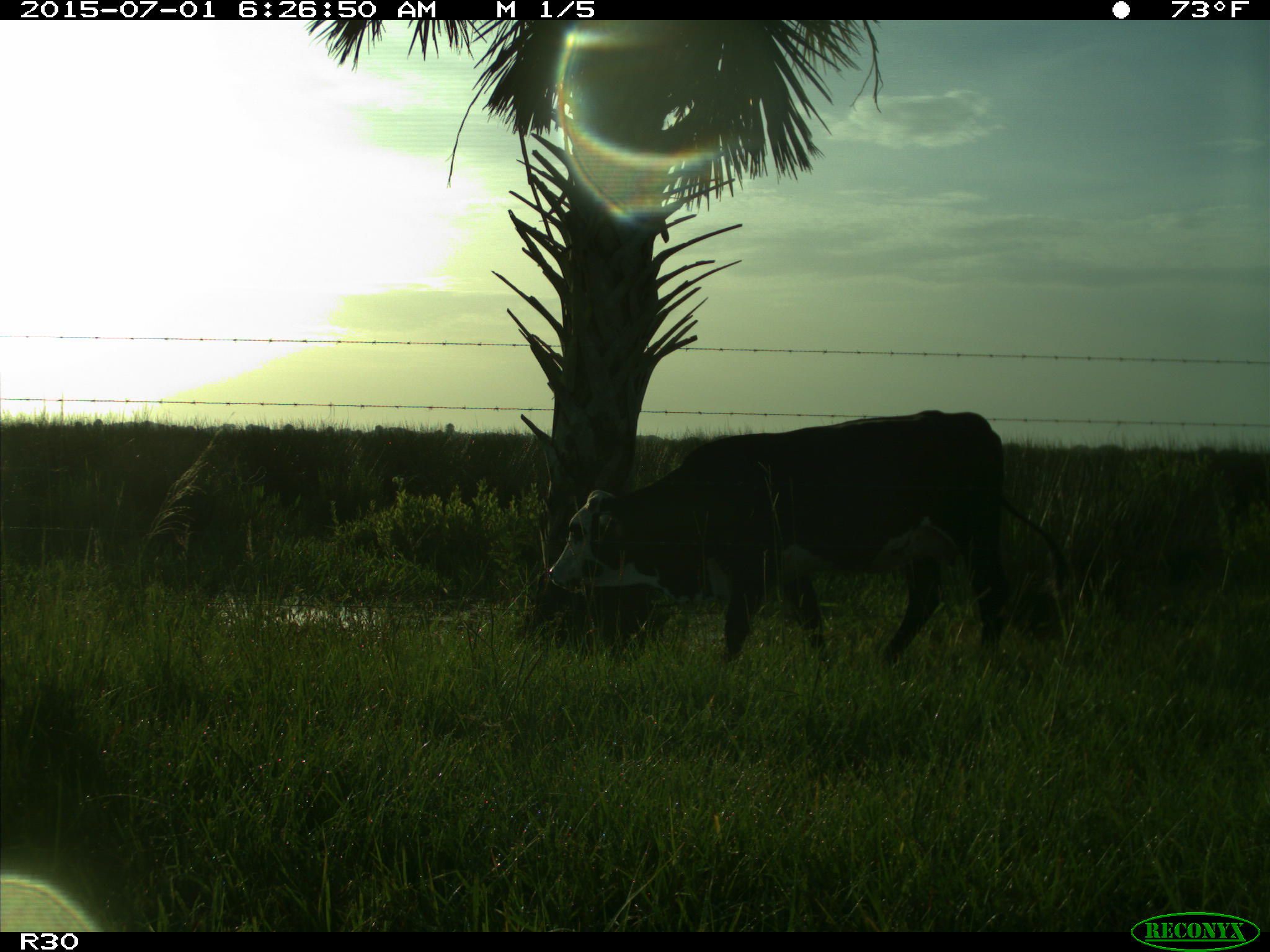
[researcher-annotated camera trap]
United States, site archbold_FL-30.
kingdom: Animalia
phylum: Chordata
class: Mammalia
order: Artiodactyla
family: Bovidae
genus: Bos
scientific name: Bos taurus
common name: domestic cow